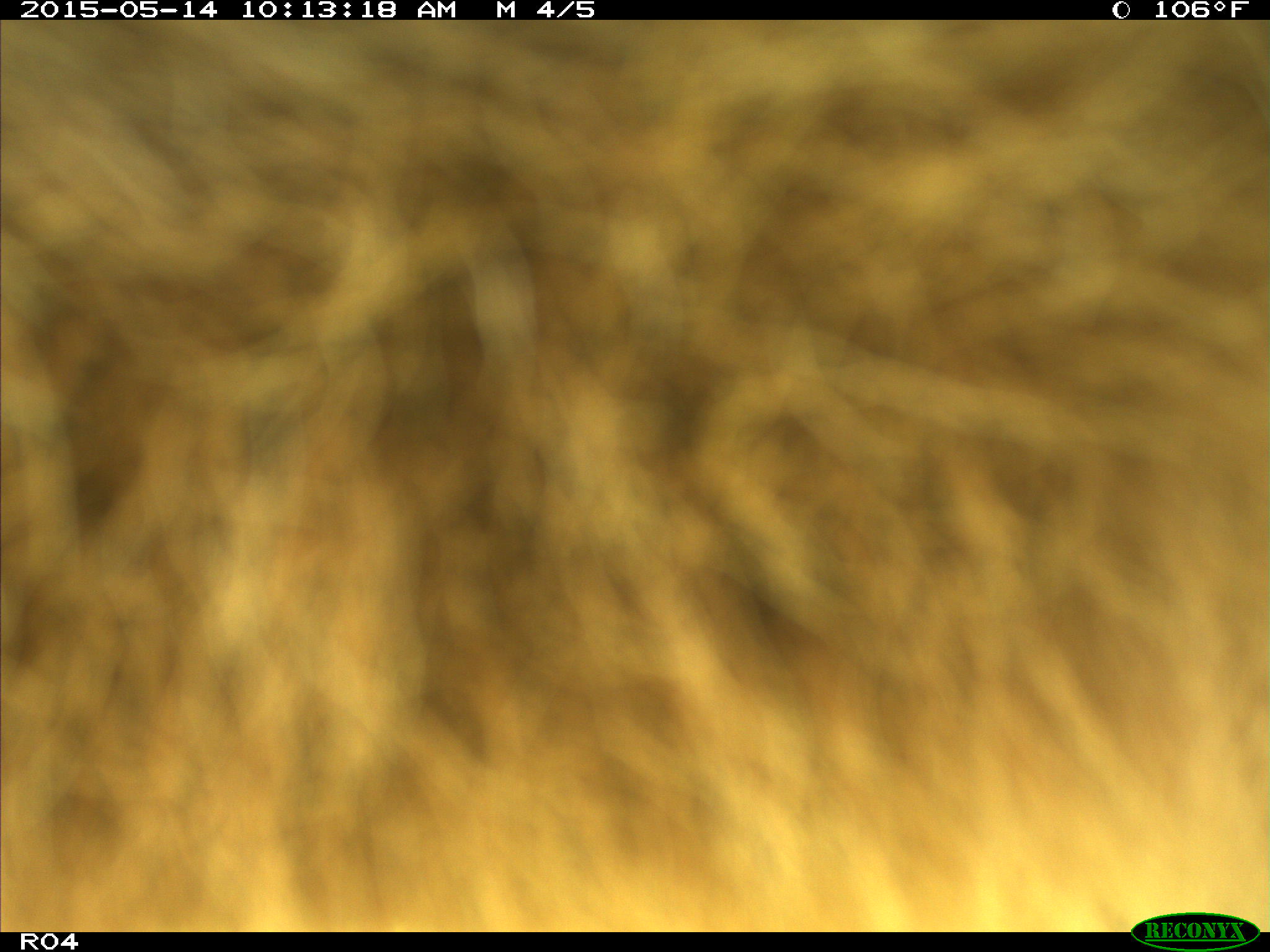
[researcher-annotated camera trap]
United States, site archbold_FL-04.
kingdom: Animalia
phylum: Chordata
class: Mammalia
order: Artiodactyla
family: Bovidae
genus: Bos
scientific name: Bos taurus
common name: domestic cow